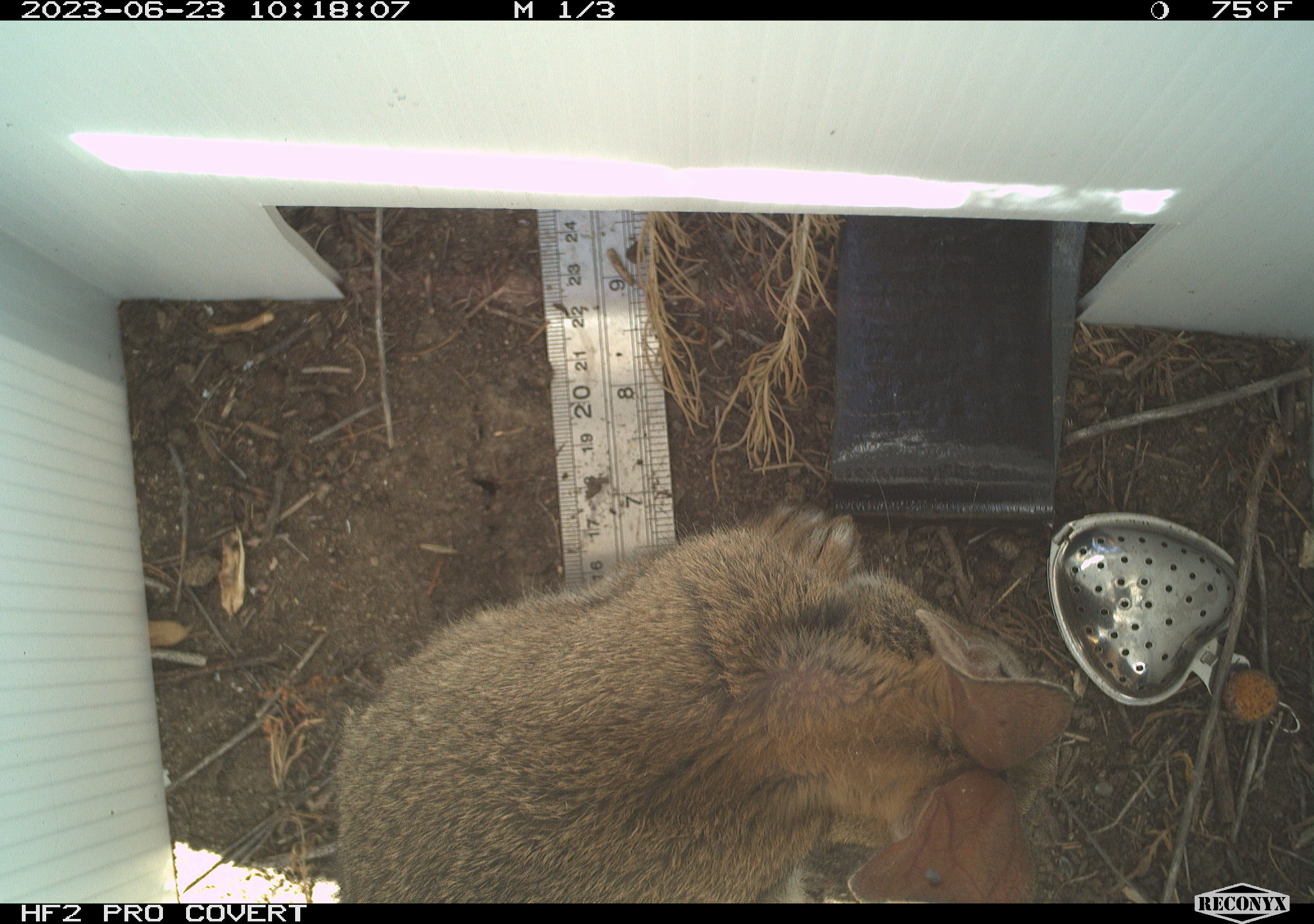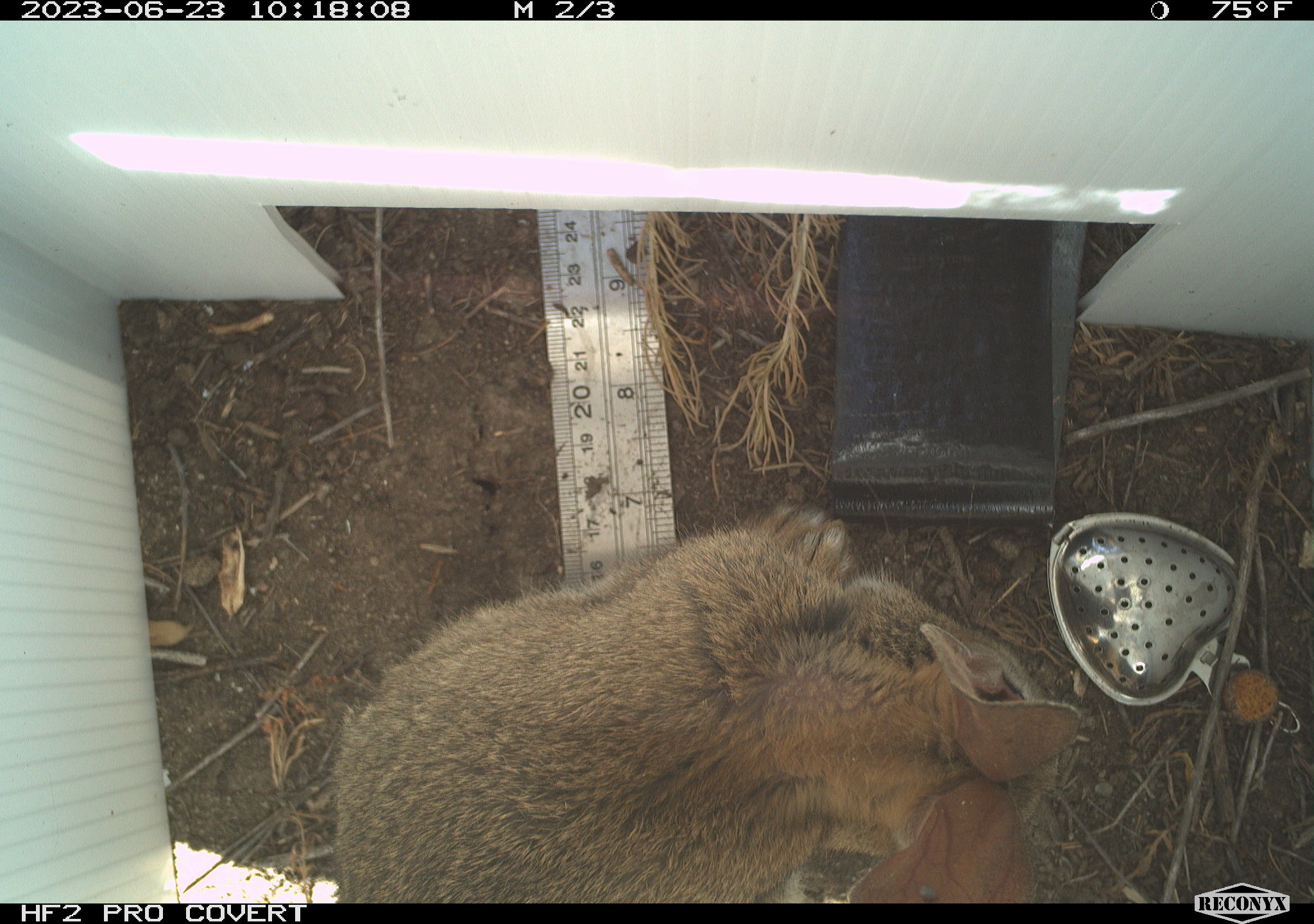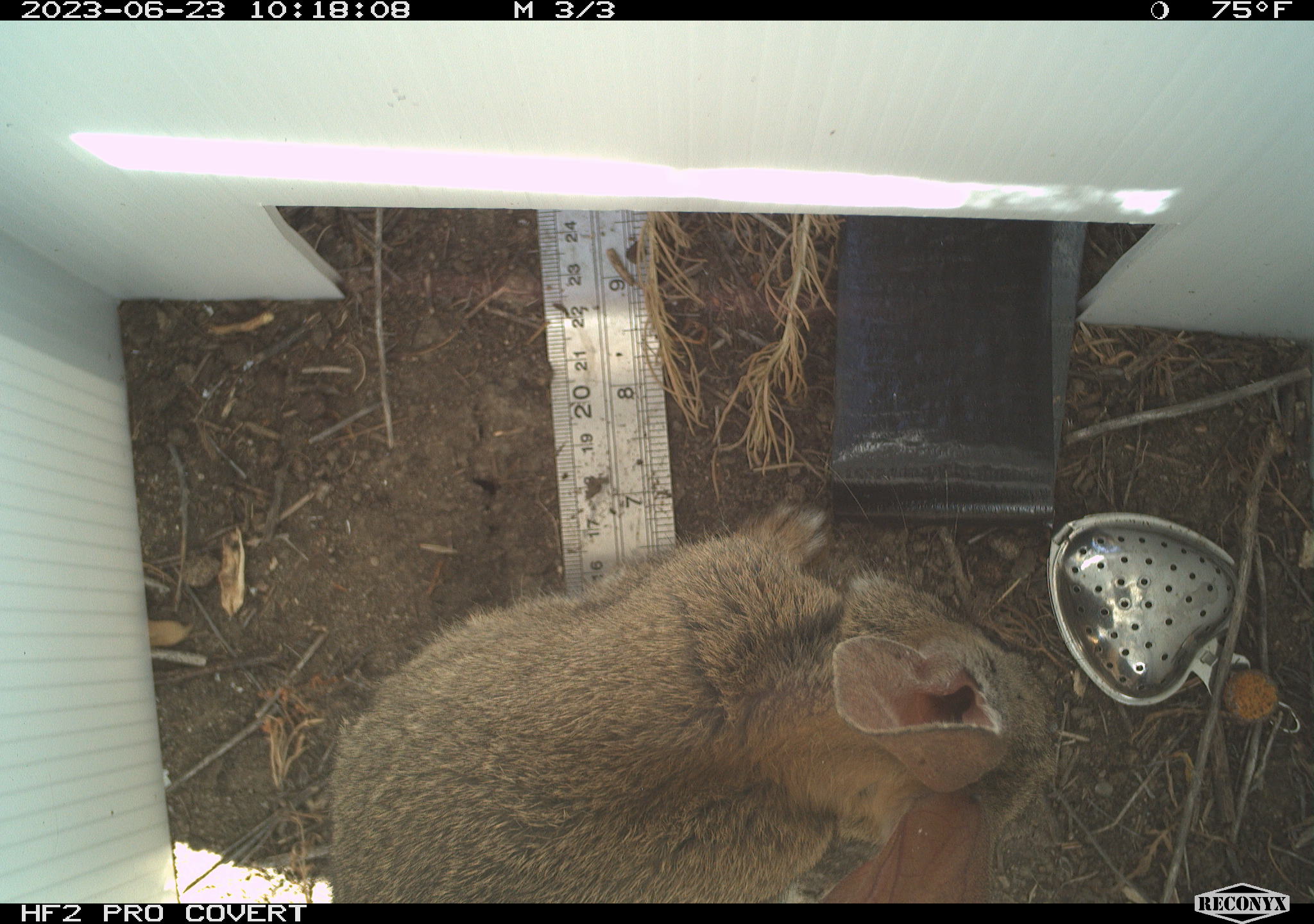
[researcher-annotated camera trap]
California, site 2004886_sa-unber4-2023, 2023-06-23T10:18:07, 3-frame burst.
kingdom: Animalia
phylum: Chordata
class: Mammalia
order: Lagomorpha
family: Leporidae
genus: Sylvilagus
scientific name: Sylvilagus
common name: cottontail rabbits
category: sylvilagus species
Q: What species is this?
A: Sylvilagus species (cottontail rabbits) (Sylvilagus).